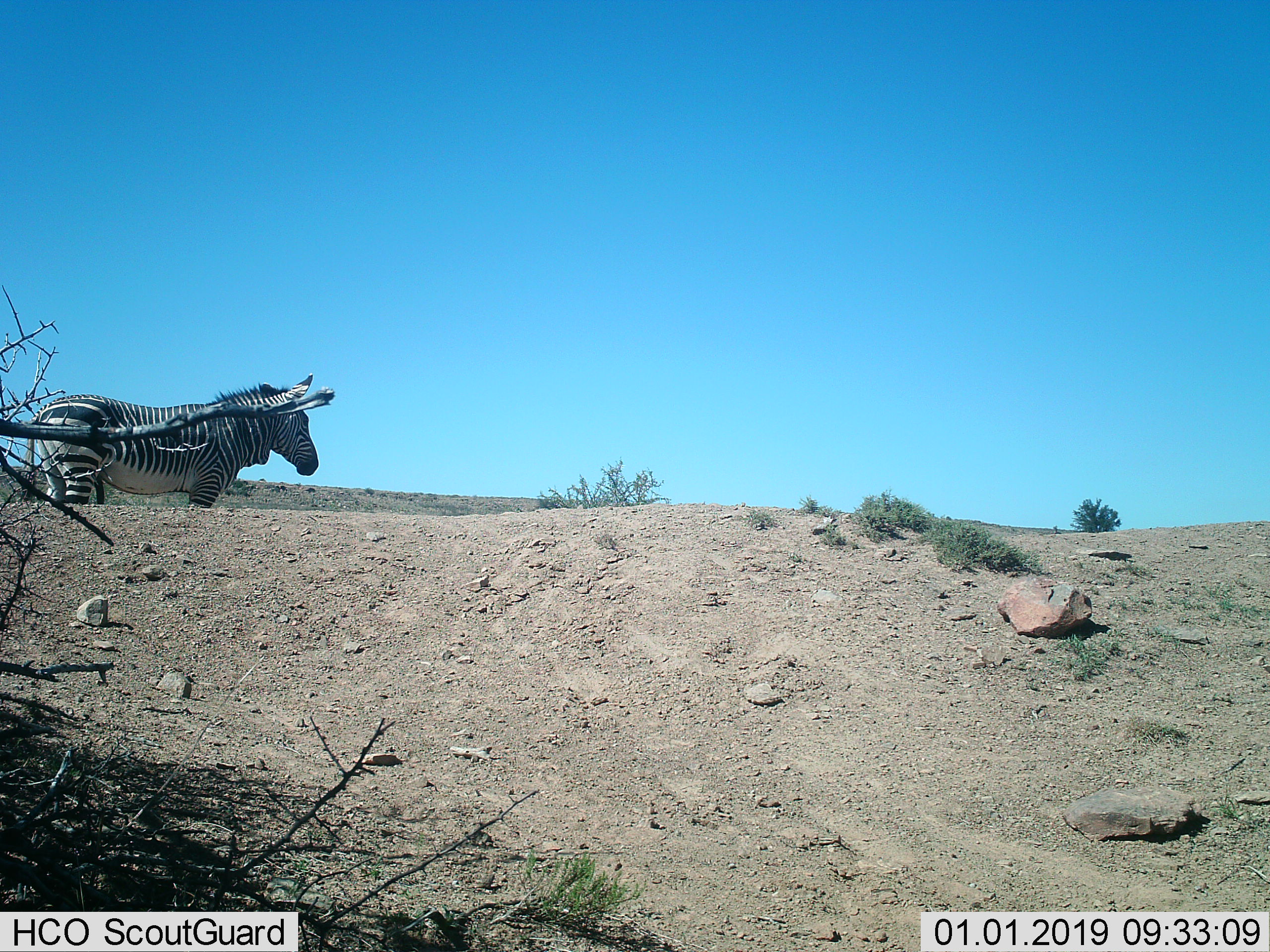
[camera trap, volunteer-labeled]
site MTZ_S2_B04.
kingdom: Animalia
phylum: Chordata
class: Mammalia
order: Perissodactyla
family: Equidae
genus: Equus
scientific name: Equus zebra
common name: mountain zebra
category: zebramountain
Zebramountain (mountain zebra) (Equus zebra), count 1. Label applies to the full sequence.